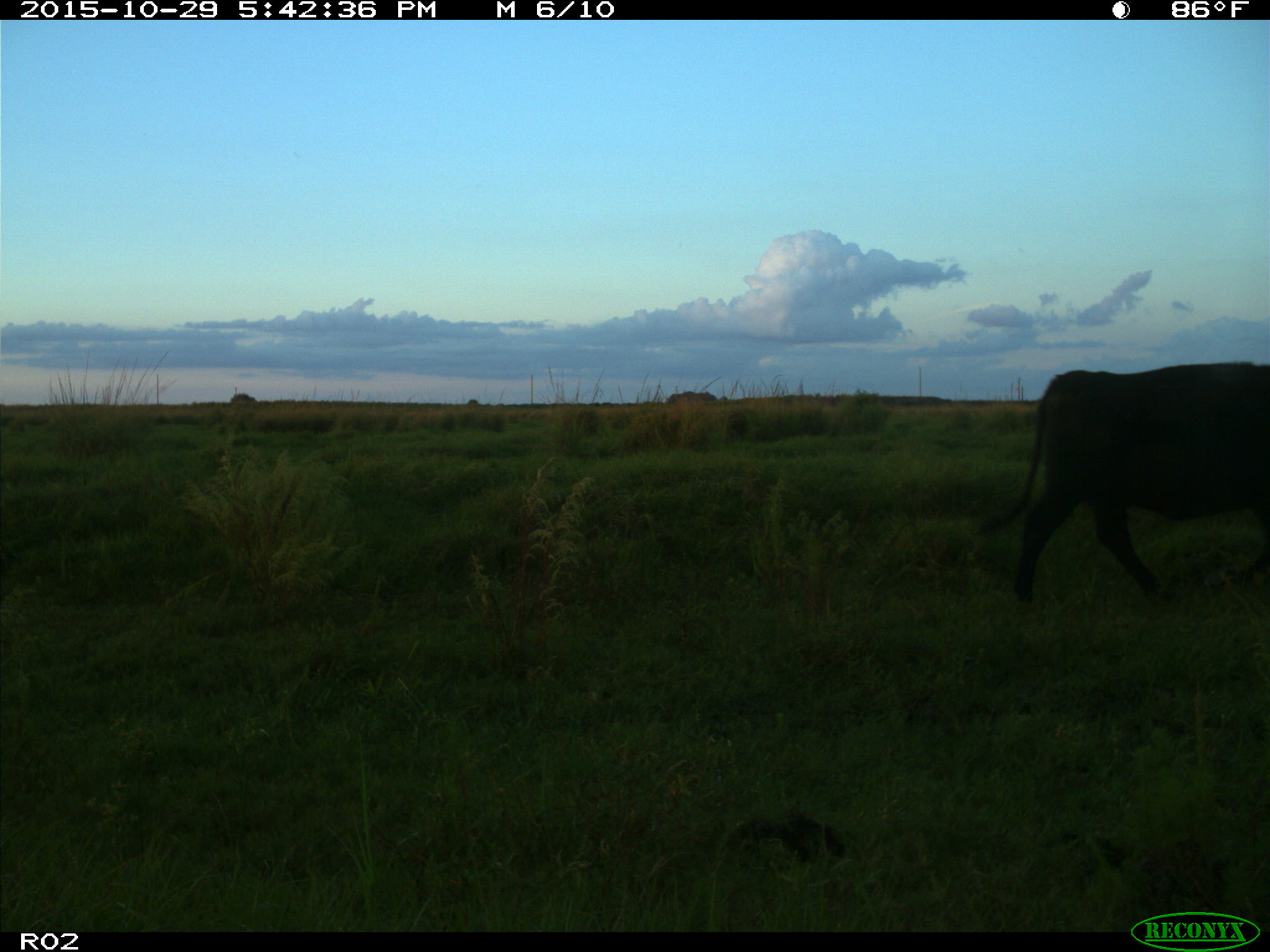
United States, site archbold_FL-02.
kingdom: Animalia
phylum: Chordata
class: Mammalia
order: Artiodactyla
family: Bovidae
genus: Bos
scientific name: Bos taurus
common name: domestic cow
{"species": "Bos taurus (domestic cow)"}